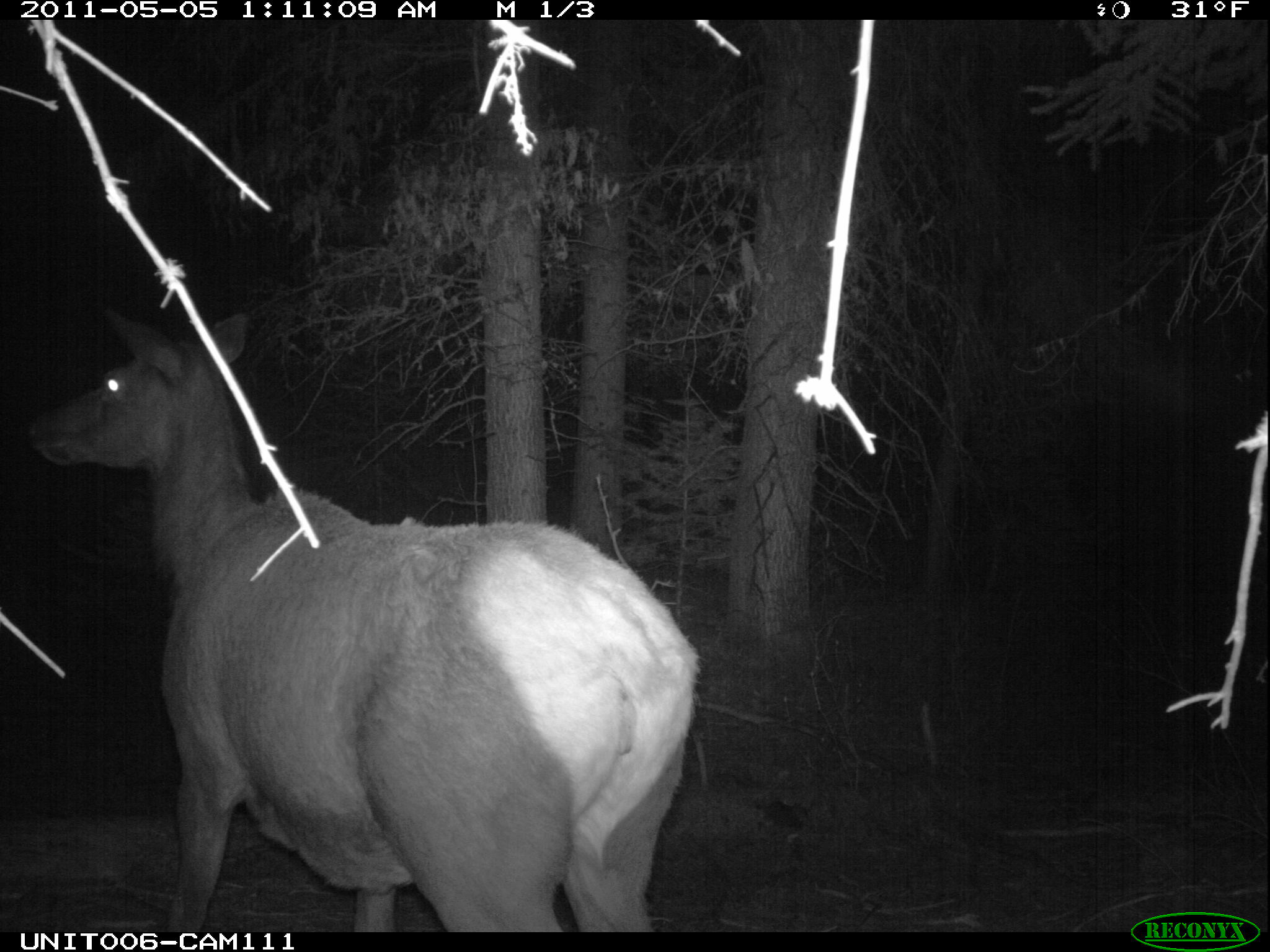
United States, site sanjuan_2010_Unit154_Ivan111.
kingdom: Animalia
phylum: Chordata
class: Mammalia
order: Artiodactyla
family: Cervidae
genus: Cervus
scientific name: Cervus elaphus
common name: red deer